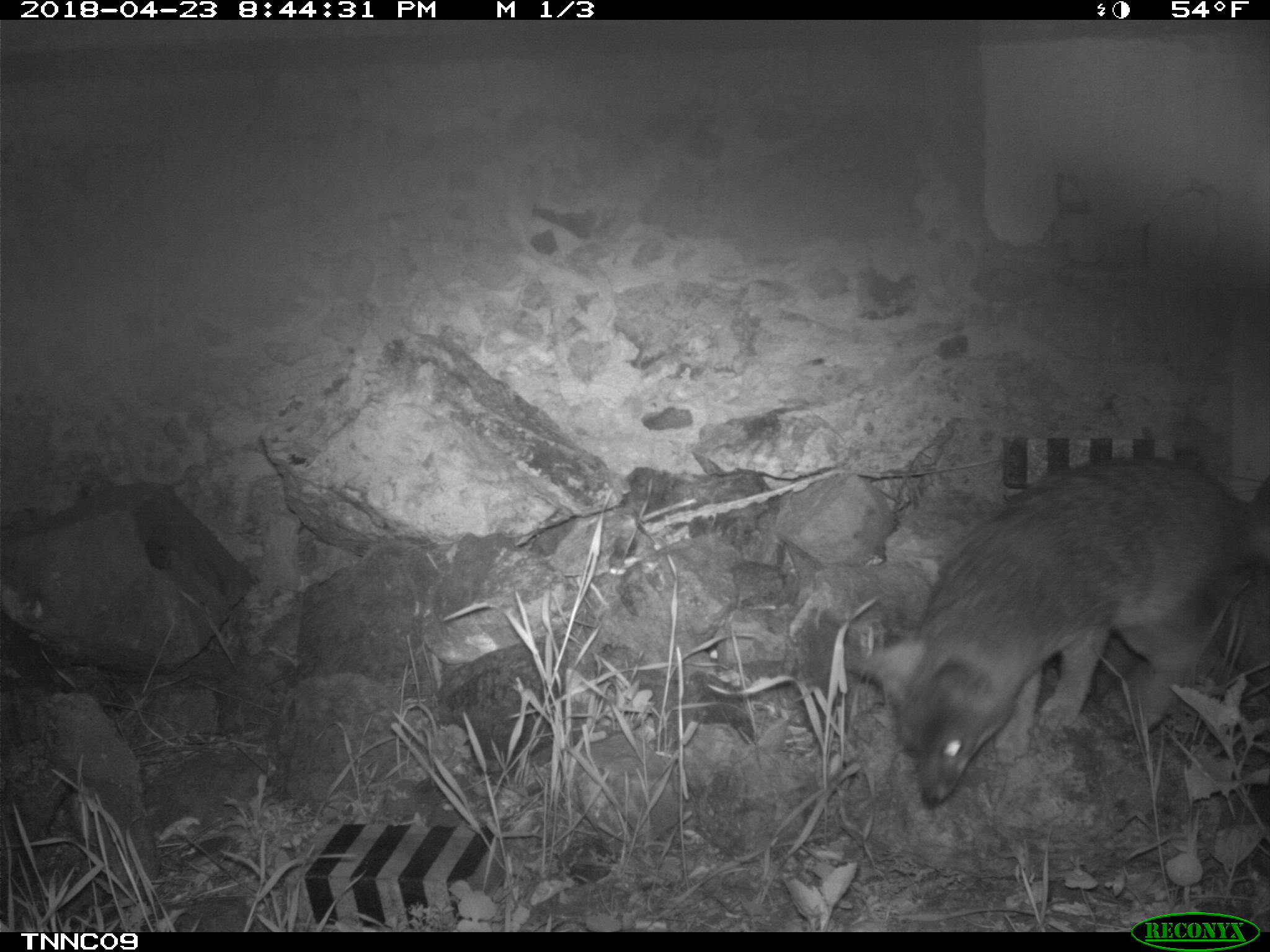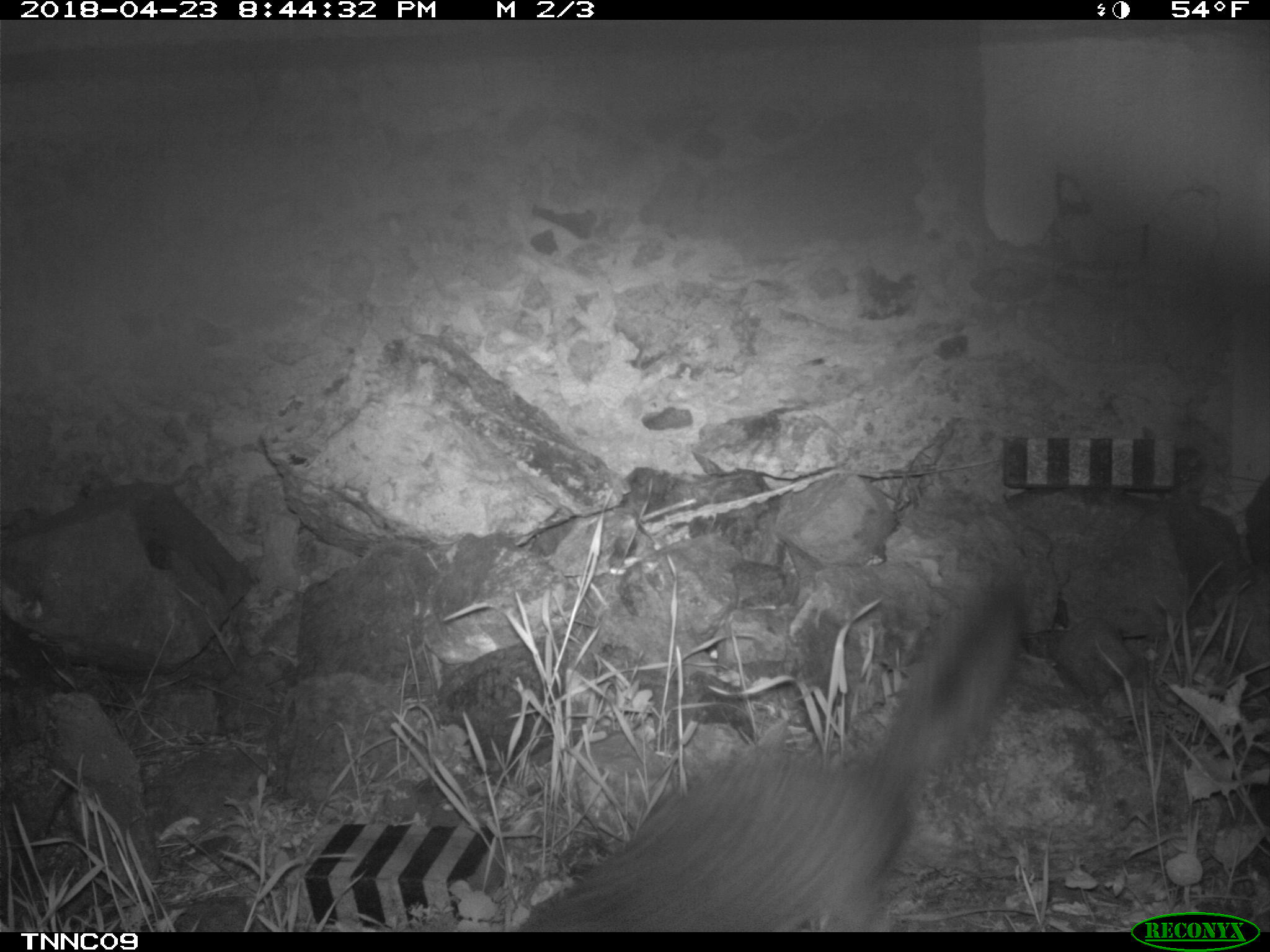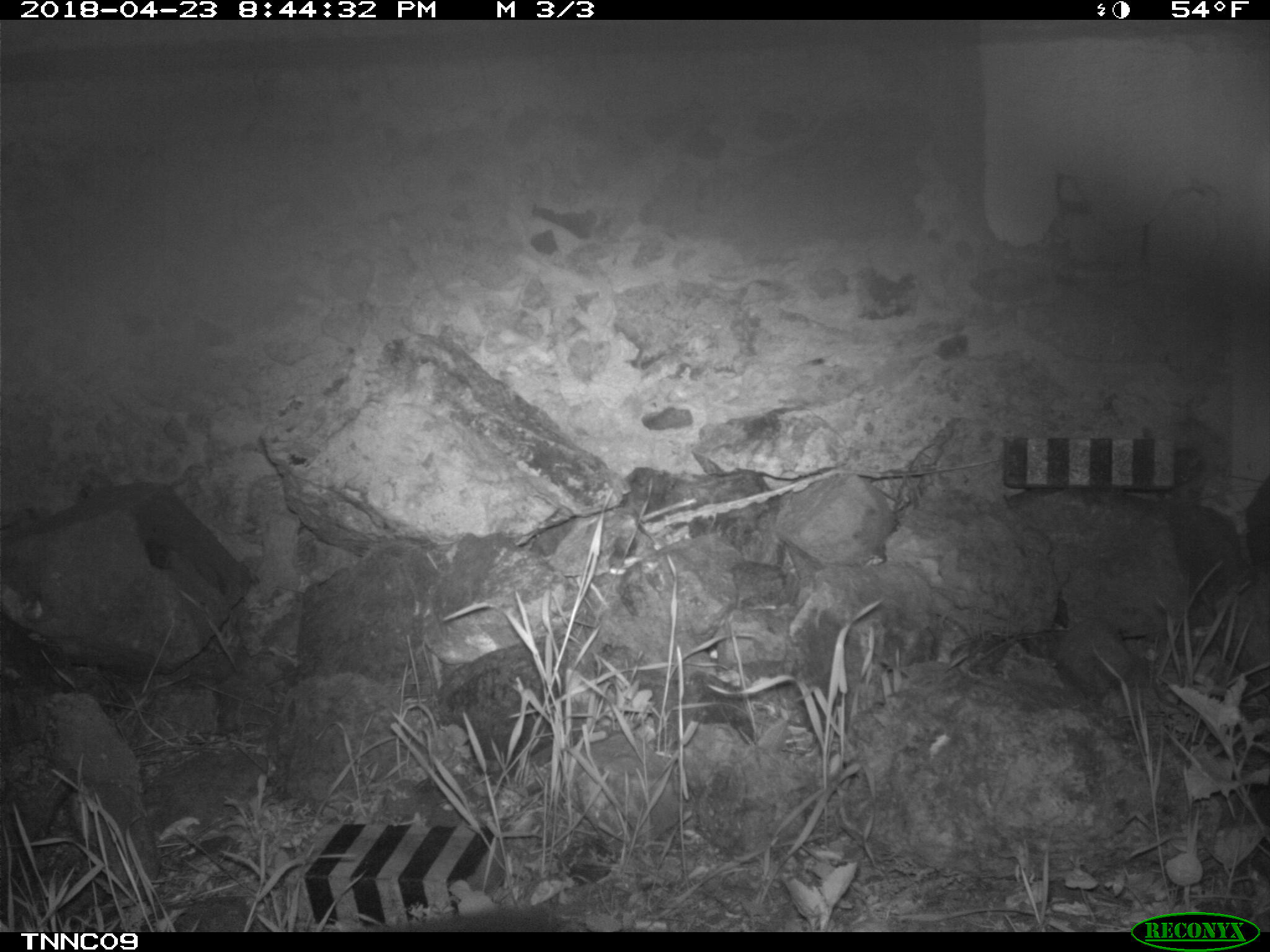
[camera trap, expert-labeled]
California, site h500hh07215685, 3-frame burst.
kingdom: Animalia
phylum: Chordata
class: Mammalia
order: Carnivora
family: Canidae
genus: Urocyon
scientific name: Urocyon littoralis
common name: island fox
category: fox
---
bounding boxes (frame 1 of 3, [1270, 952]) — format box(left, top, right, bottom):
fox: box(855, 459, 1269, 808)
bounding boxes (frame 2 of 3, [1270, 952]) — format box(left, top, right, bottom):
fox: box(515, 575, 1022, 932)